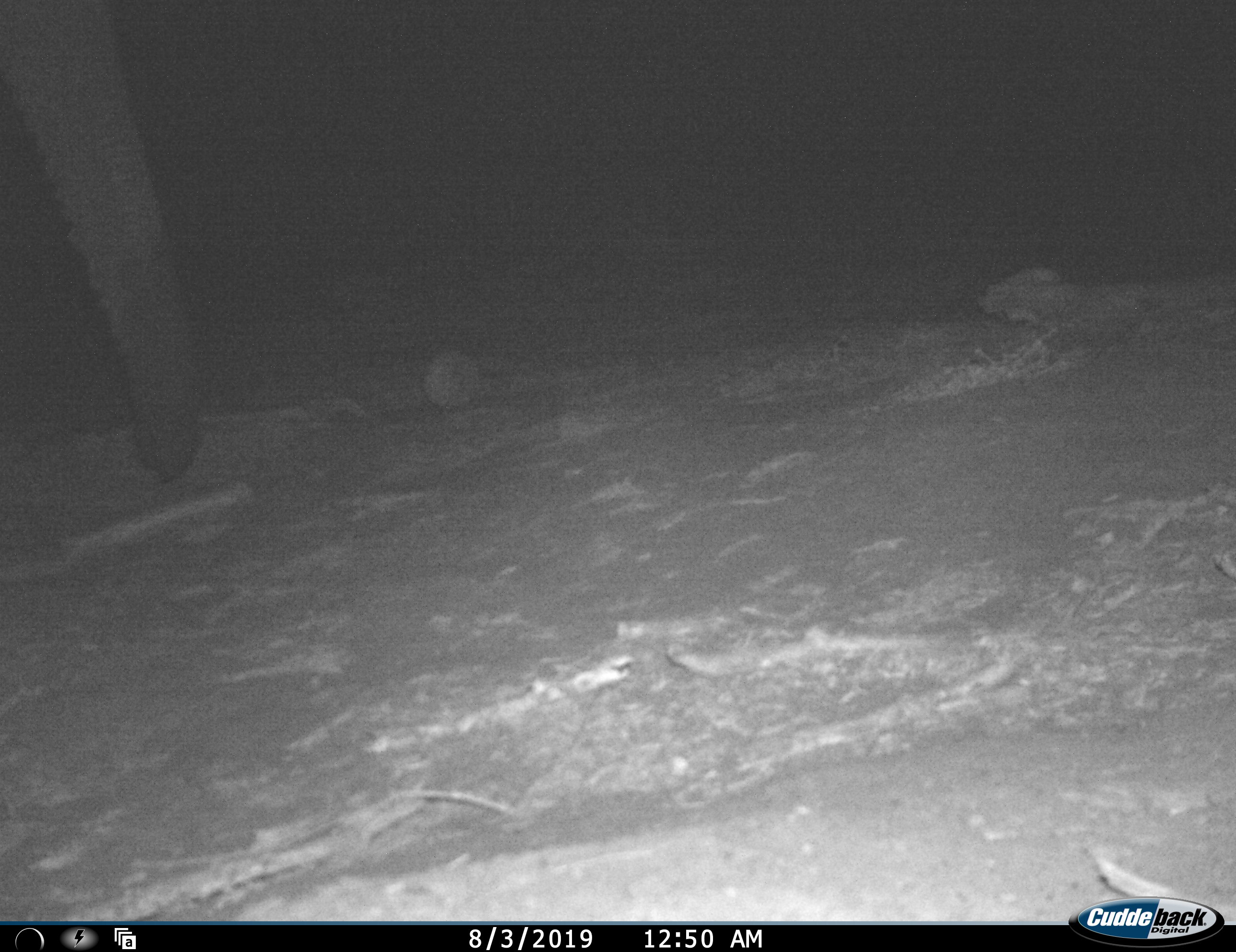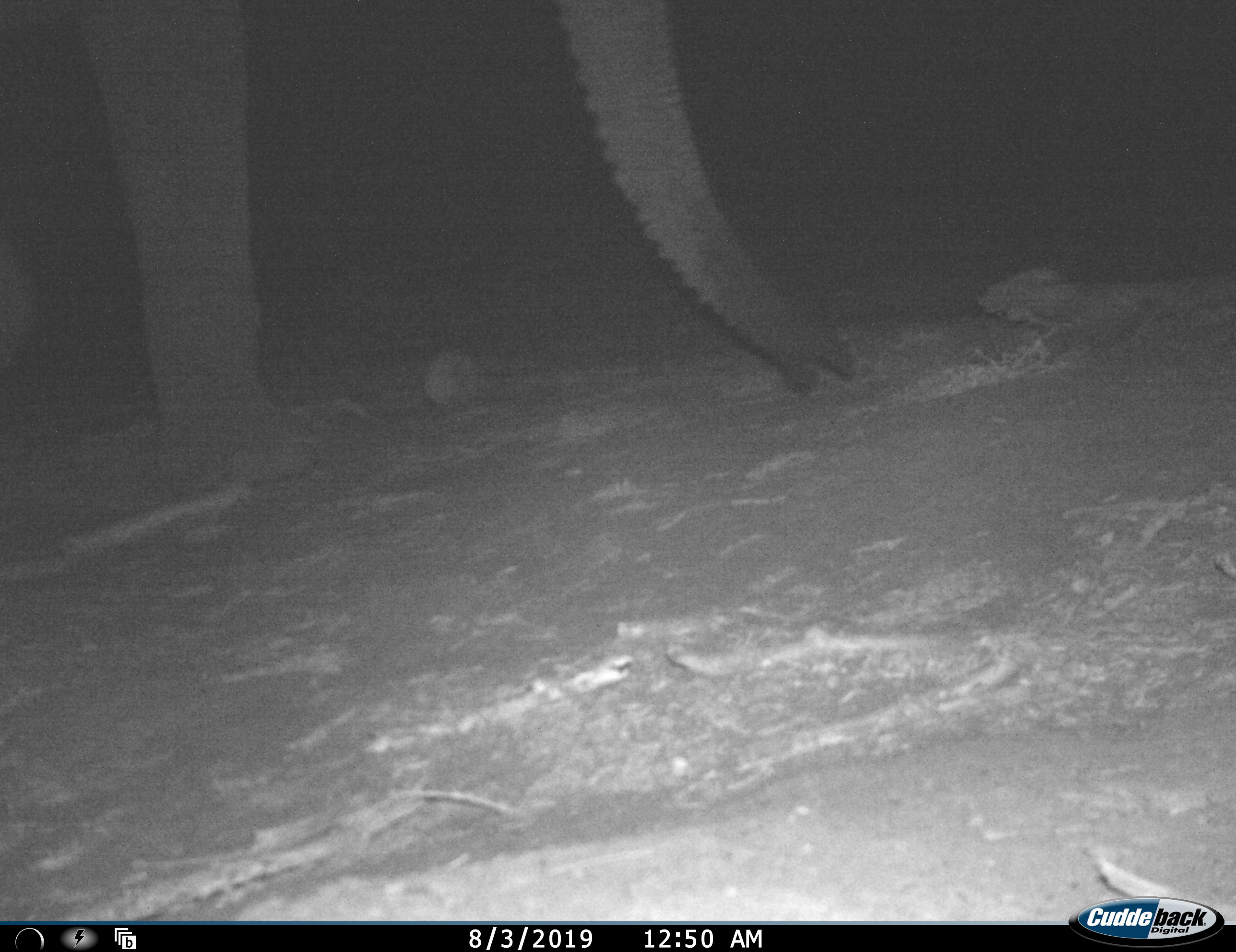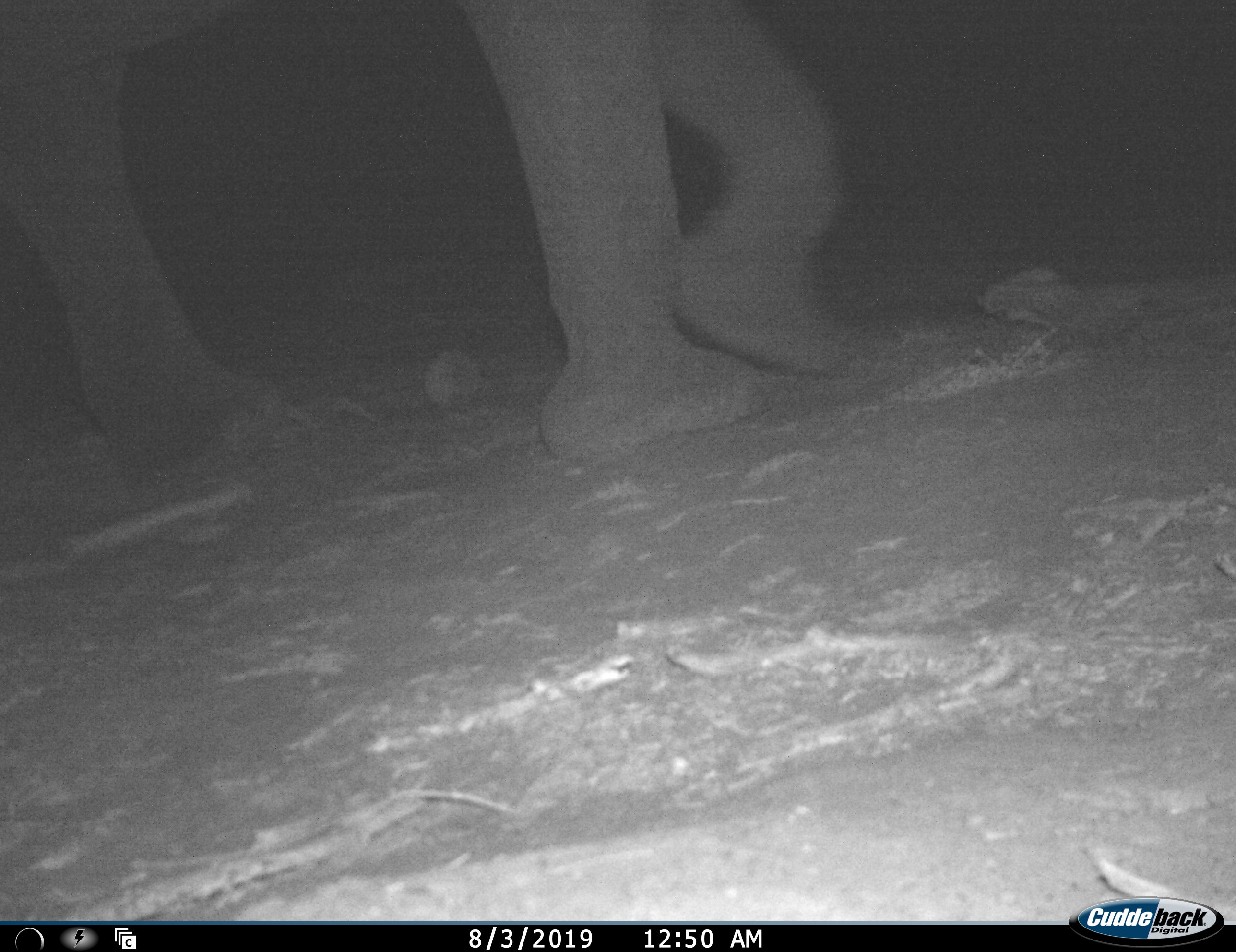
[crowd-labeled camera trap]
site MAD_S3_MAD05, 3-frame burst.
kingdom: Animalia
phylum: Chordata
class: Mammalia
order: Proboscidea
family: Elephantidae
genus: Loxodonta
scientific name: Loxodonta africana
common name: african bush elephant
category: elephant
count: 1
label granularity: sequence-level